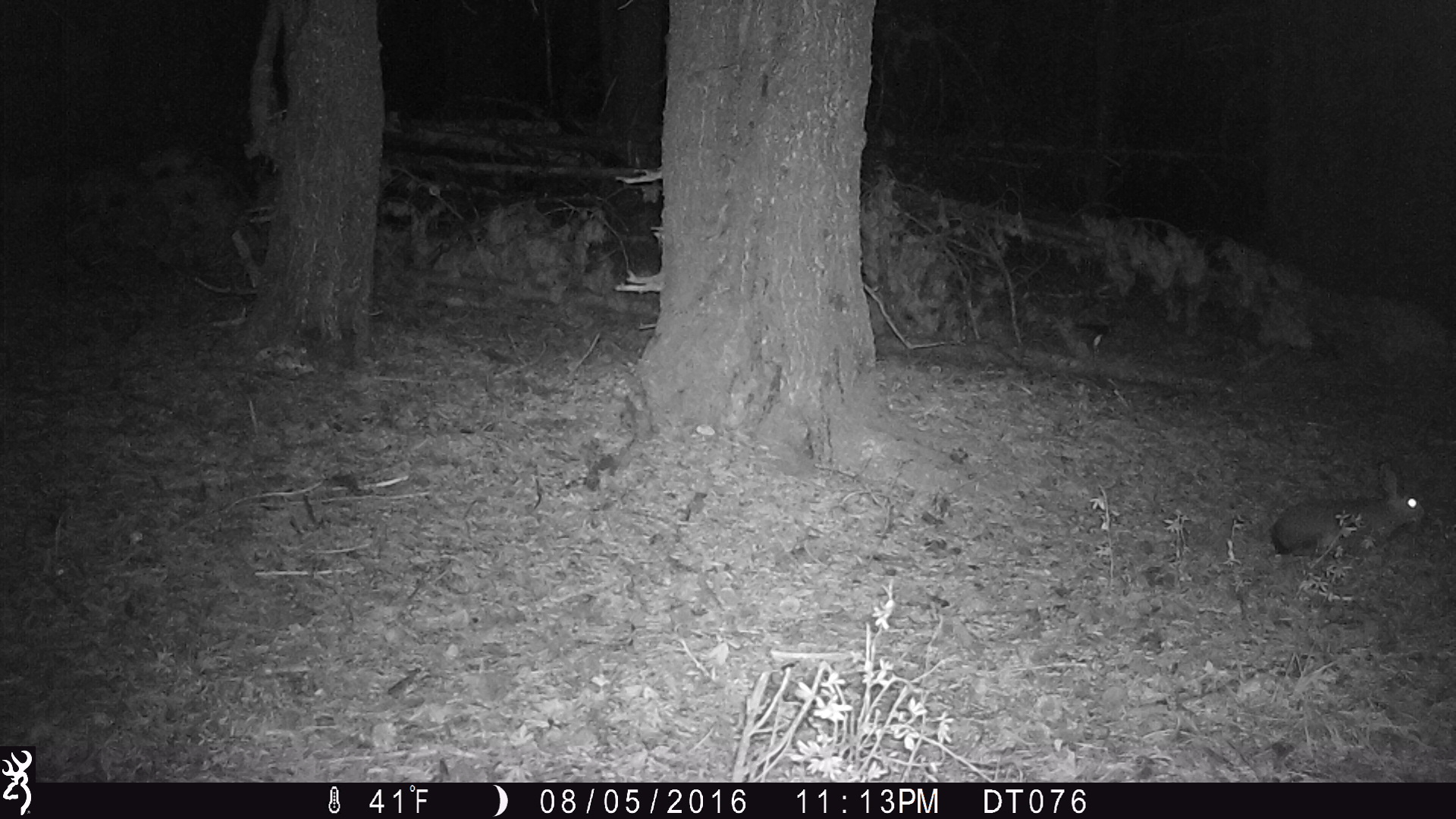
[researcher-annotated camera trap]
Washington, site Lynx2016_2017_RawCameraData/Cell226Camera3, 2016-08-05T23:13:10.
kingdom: Animalia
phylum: Chordata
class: Mammalia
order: Lagomorpha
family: Leporidae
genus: Lepus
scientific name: Lepus americanus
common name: snowshoe hare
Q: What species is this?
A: Lepus americanus (snowshoe hare).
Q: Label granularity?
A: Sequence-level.